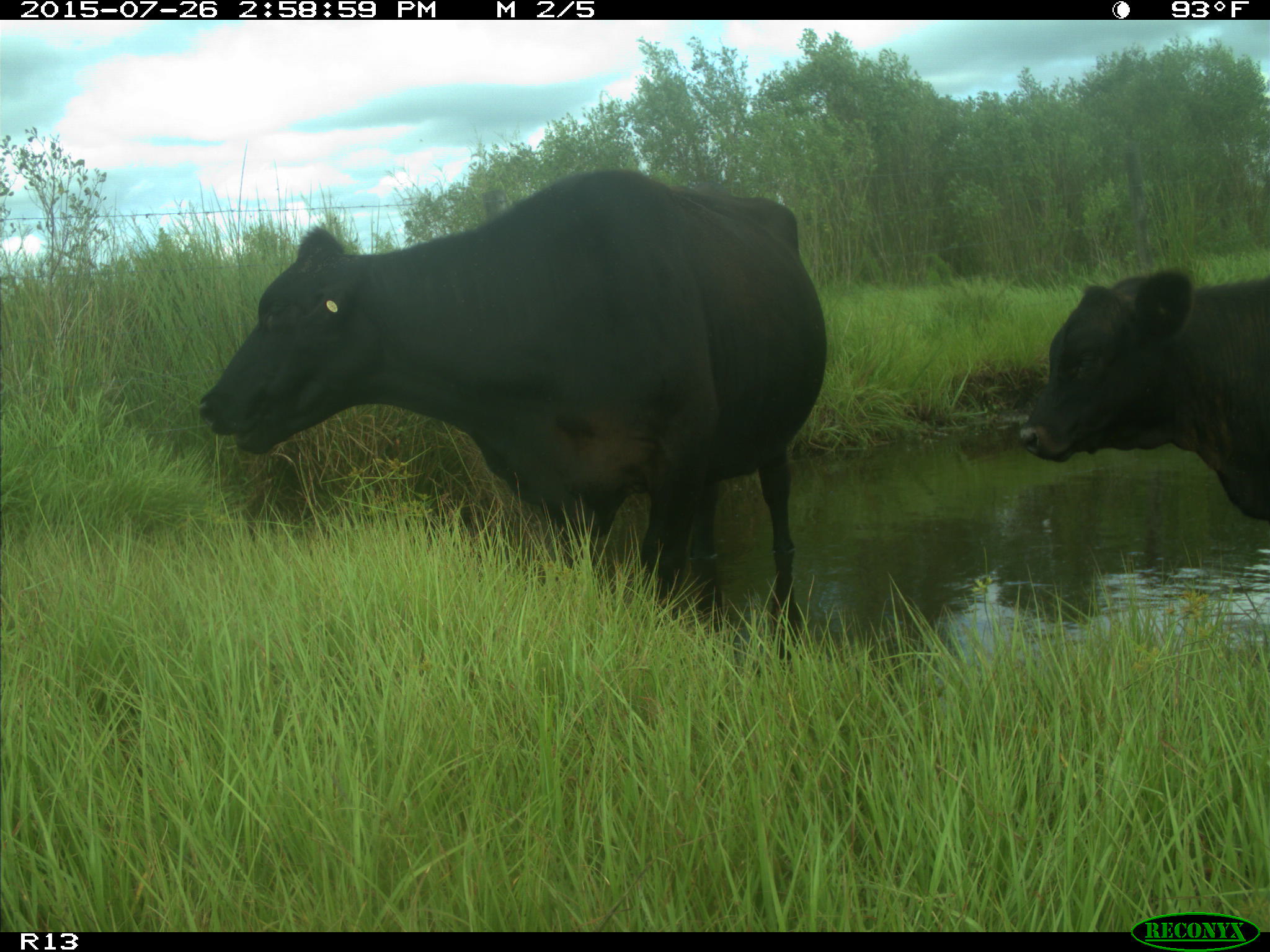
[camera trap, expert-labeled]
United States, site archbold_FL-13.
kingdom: Animalia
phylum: Chordata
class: Mammalia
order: Artiodactyla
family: Bovidae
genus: Bos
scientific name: Bos taurus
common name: domestic cow